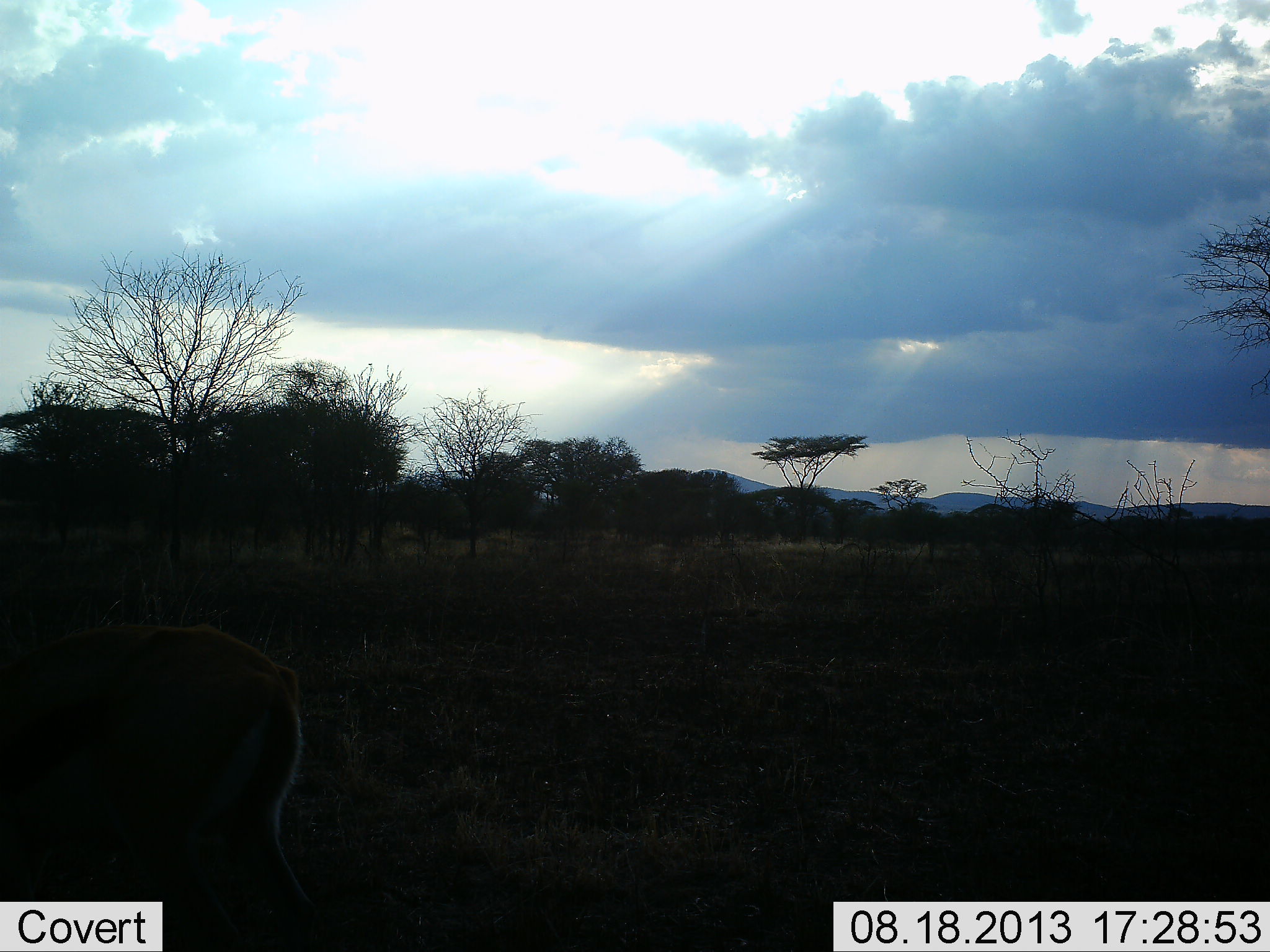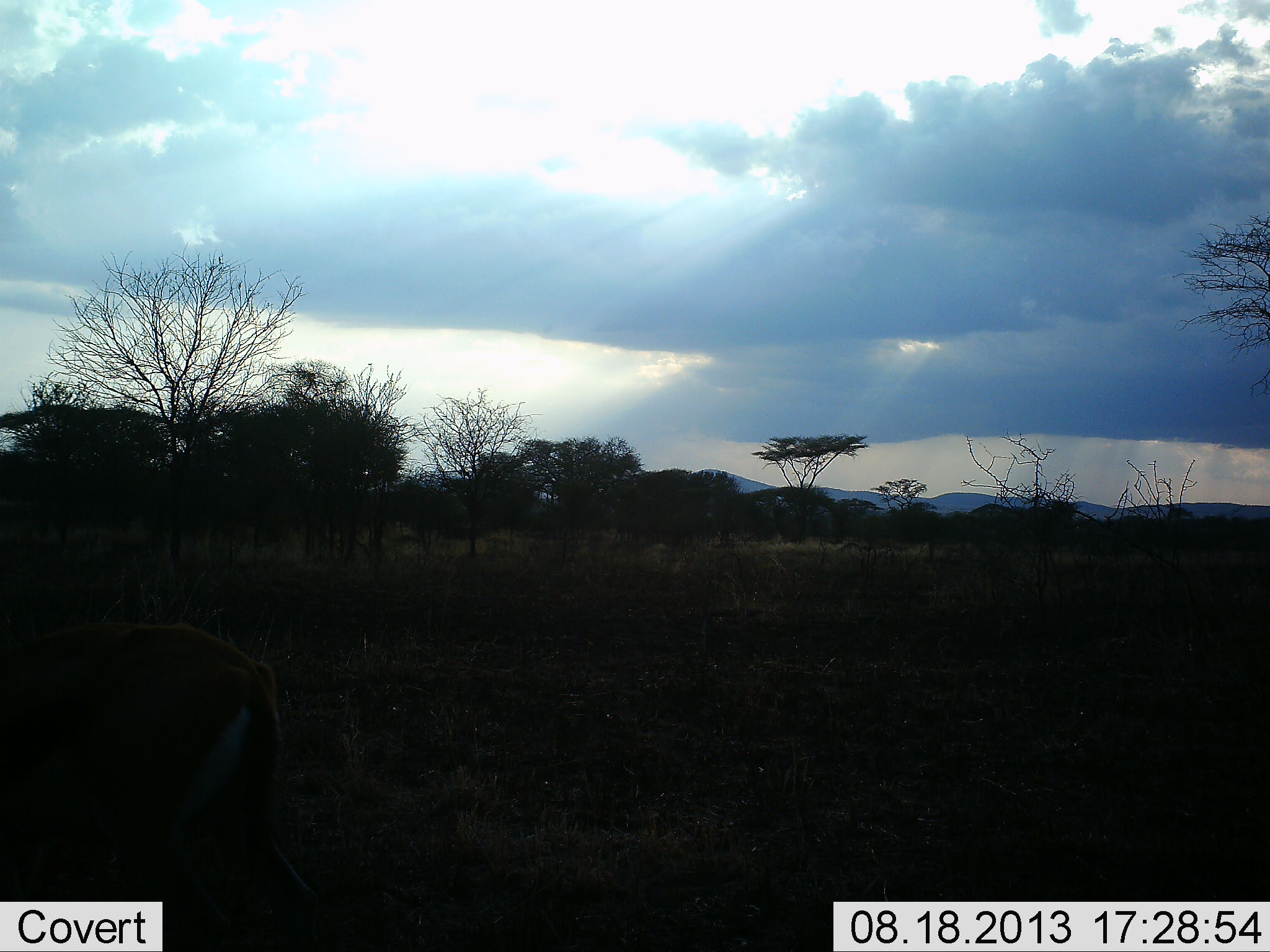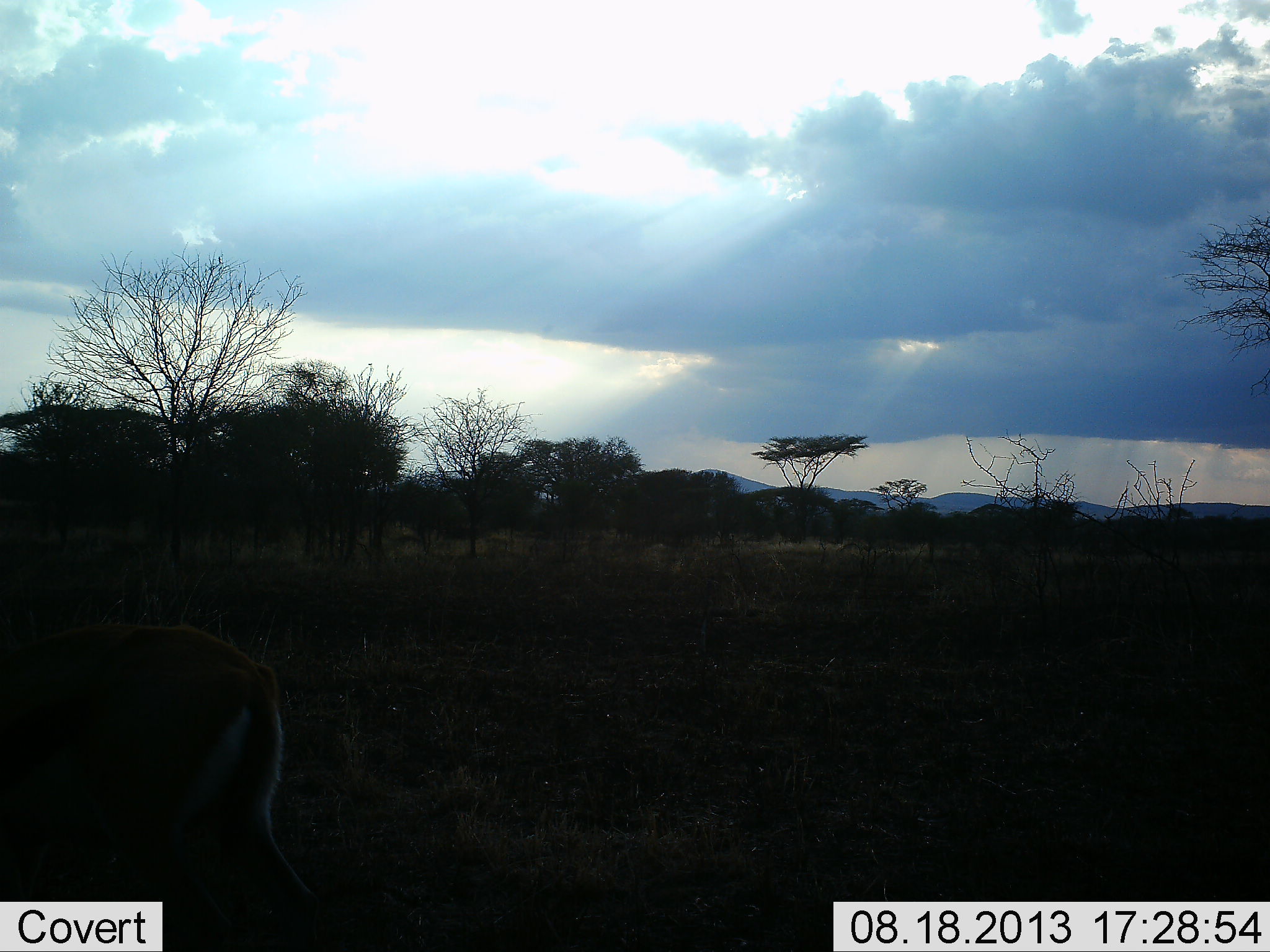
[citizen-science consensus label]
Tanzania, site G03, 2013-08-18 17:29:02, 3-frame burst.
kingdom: Animalia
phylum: Chordata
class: Mammalia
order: Artiodactyla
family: Bovidae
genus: Eudorcas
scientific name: Eudorcas thomsonii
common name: thomson's gazelle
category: gazellethomsons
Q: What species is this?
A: Gazellethomsons (thomson's gazelle) (Eudorcas thomsonii).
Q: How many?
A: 1.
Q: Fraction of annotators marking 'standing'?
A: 58%.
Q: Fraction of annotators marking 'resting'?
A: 0%.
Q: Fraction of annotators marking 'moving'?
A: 11%.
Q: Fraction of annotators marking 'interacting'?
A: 0%.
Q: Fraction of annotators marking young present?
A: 0%.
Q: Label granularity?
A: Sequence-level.